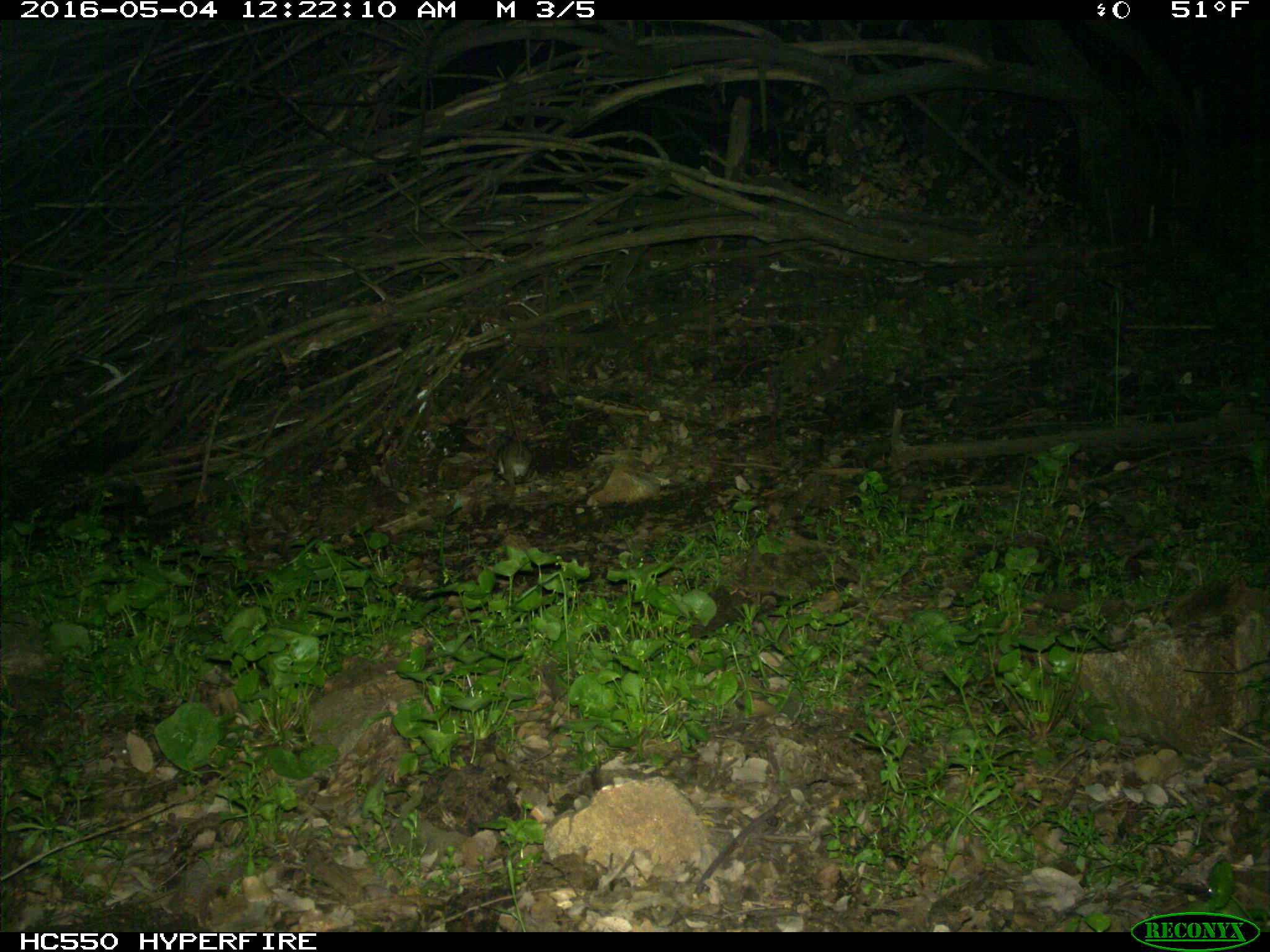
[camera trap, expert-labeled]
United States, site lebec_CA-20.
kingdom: Animalia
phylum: Chordata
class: Mammalia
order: Rodentia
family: Cricetidae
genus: Neotoma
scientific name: Neotoma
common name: pack rat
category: unidentified pack rat